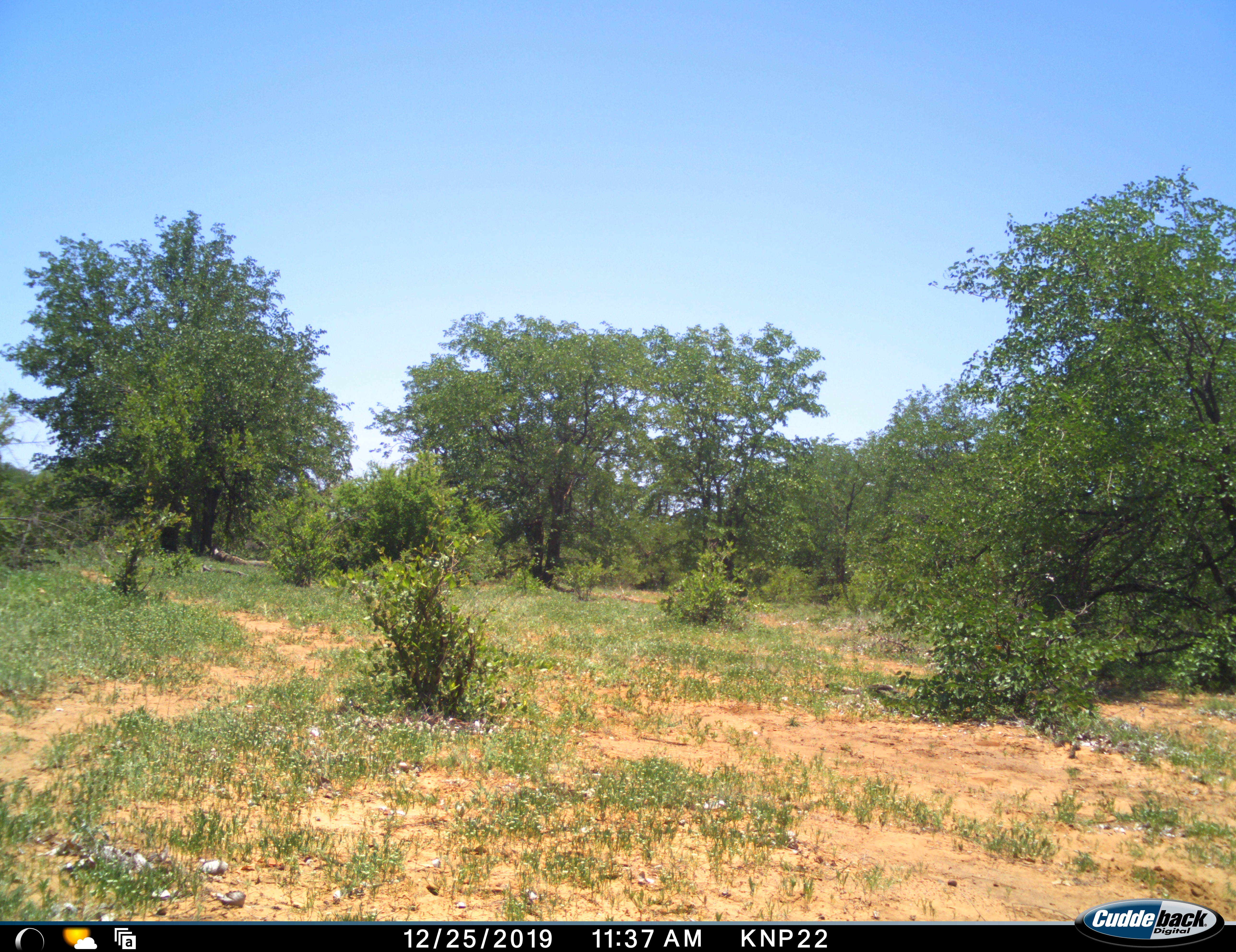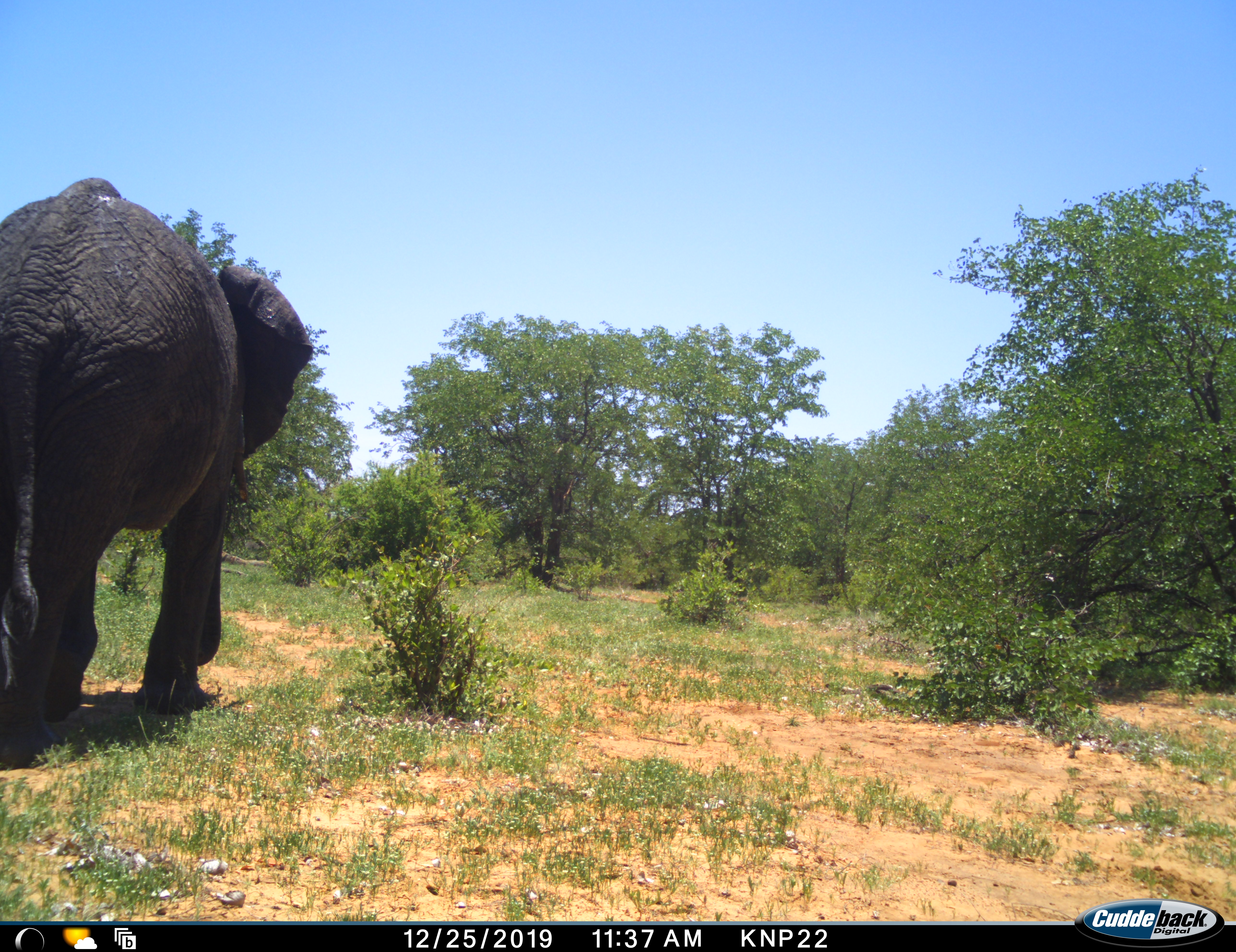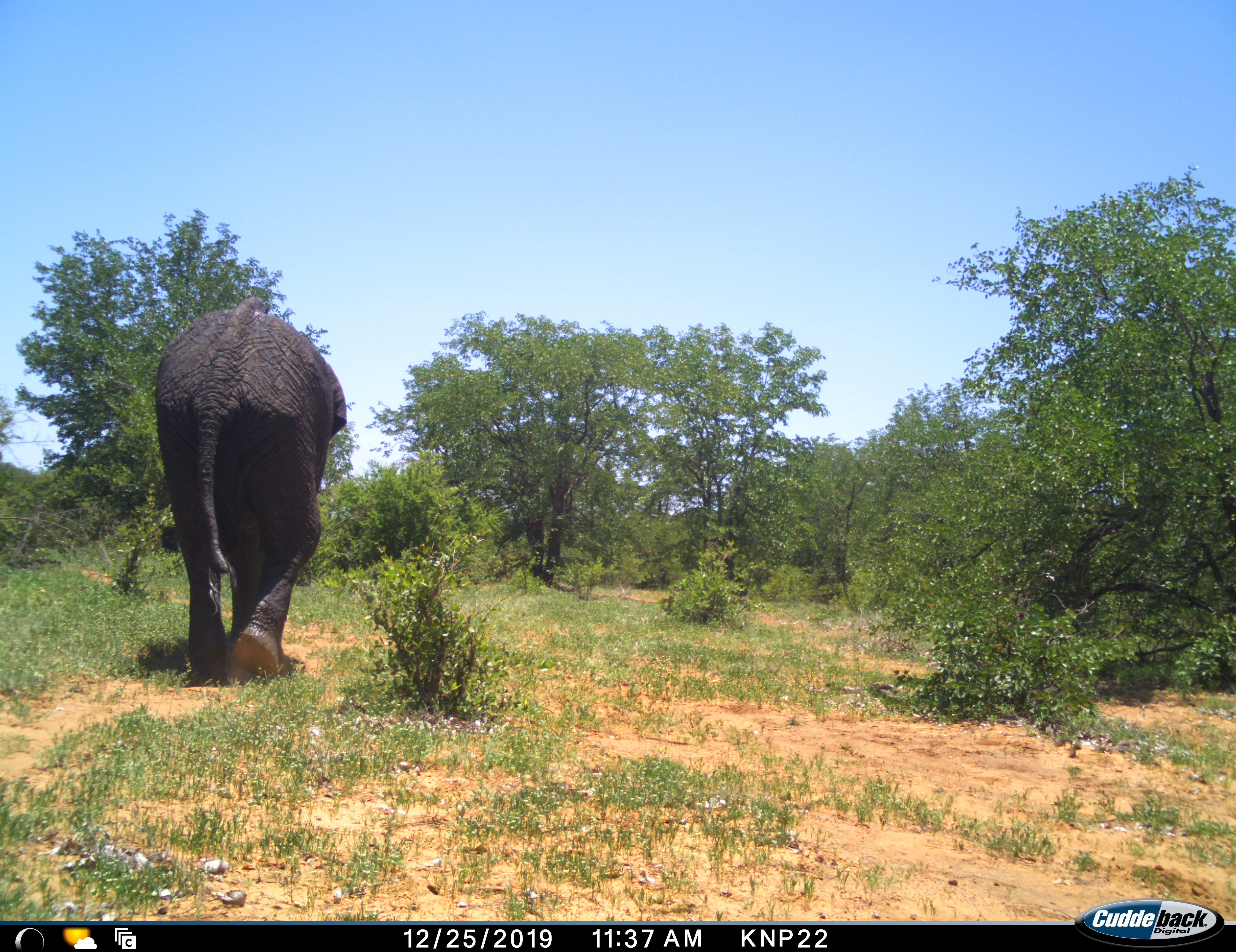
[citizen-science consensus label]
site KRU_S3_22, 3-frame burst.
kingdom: Animalia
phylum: Chordata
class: Mammalia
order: Proboscidea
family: Elephantidae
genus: Loxodonta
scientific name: Loxodonta africana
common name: african bush elephant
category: elephant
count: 1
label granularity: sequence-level